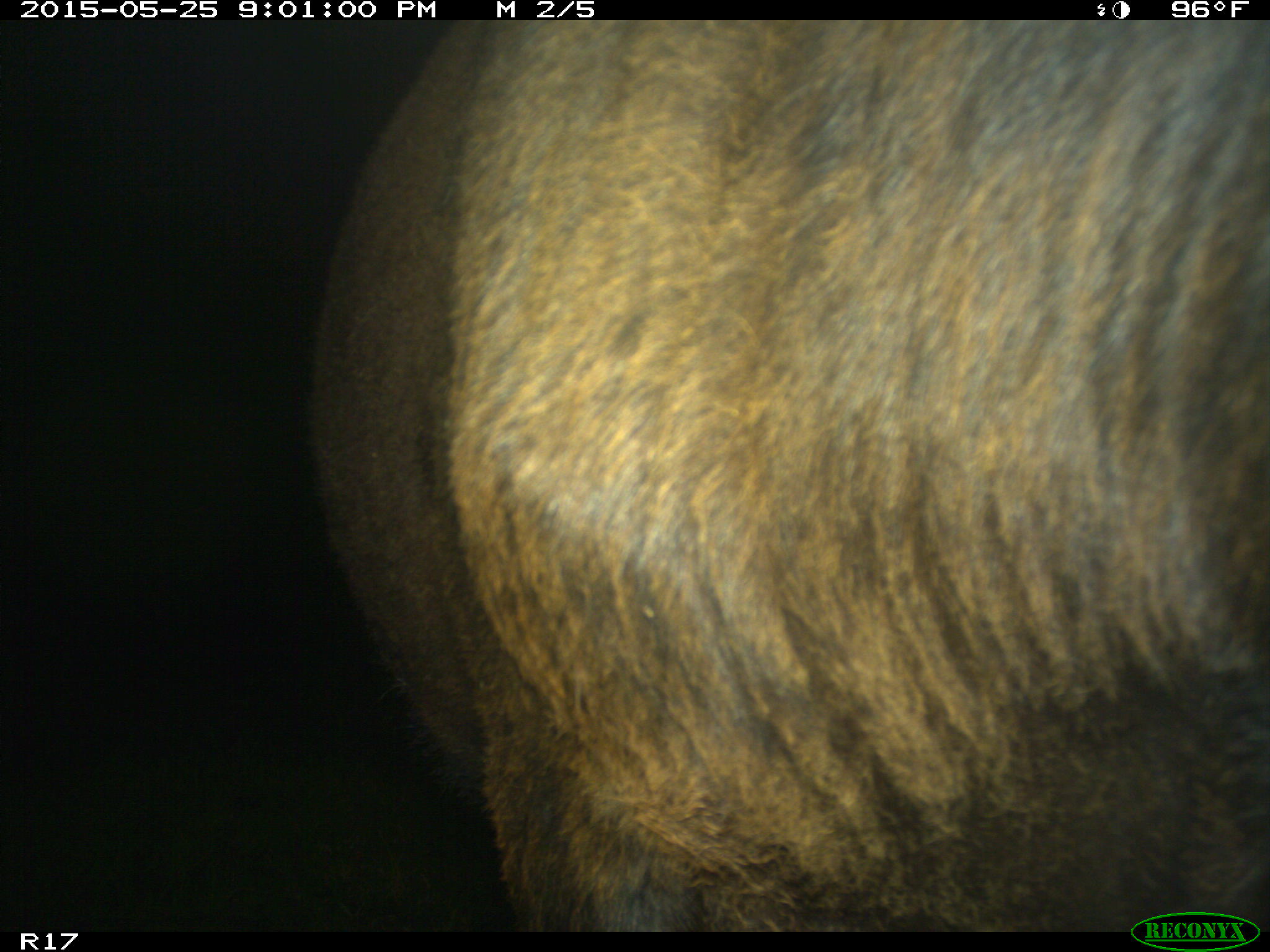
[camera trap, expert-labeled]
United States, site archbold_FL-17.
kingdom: Animalia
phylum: Chordata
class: Mammalia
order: Artiodactyla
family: Bovidae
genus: Bos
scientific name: Bos taurus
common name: domestic cow